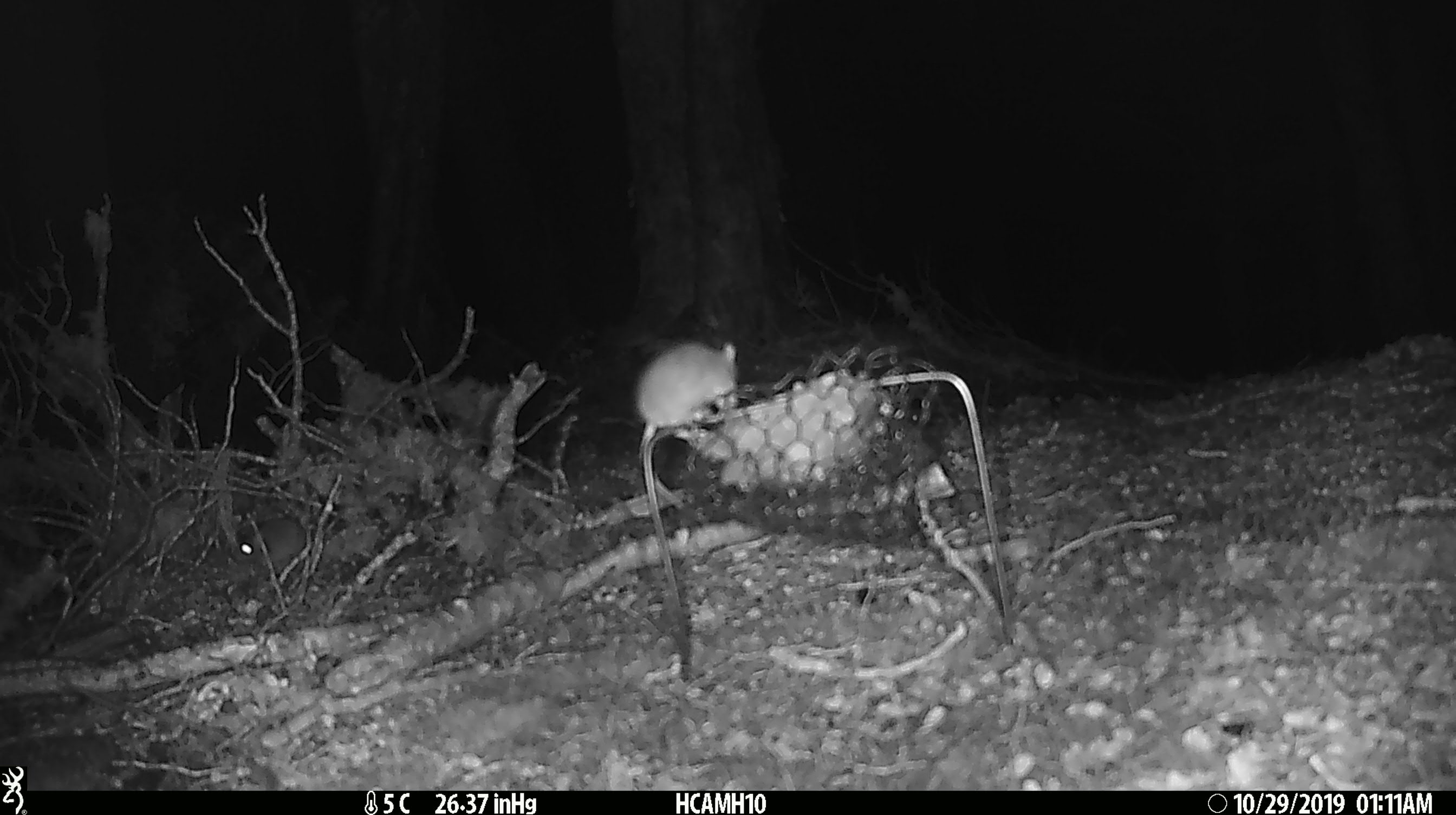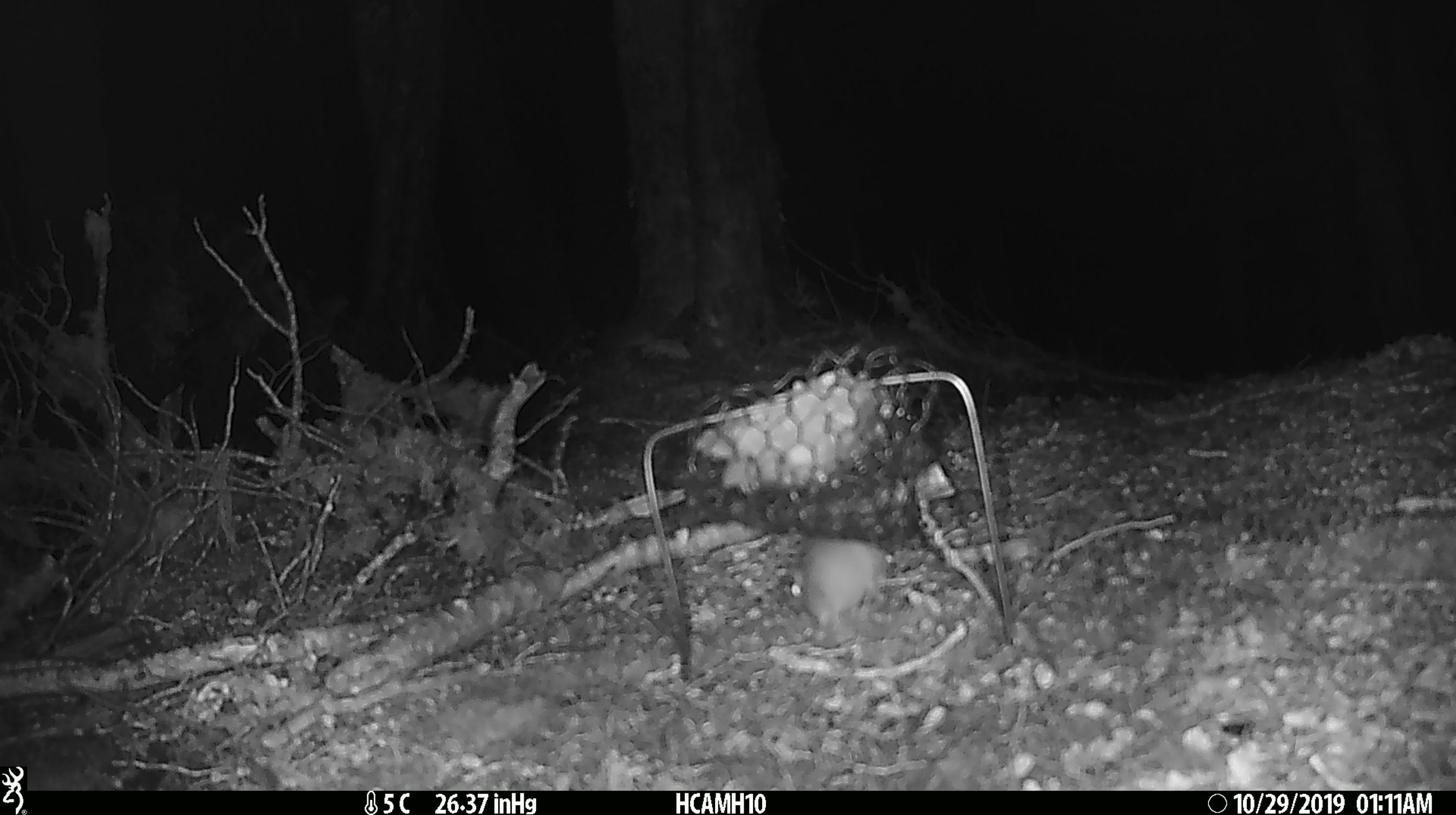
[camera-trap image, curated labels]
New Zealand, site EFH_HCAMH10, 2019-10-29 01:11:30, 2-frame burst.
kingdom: Animalia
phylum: Chordata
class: Mammalia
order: Rodentia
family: Muridae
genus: Mus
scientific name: Mus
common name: mouse